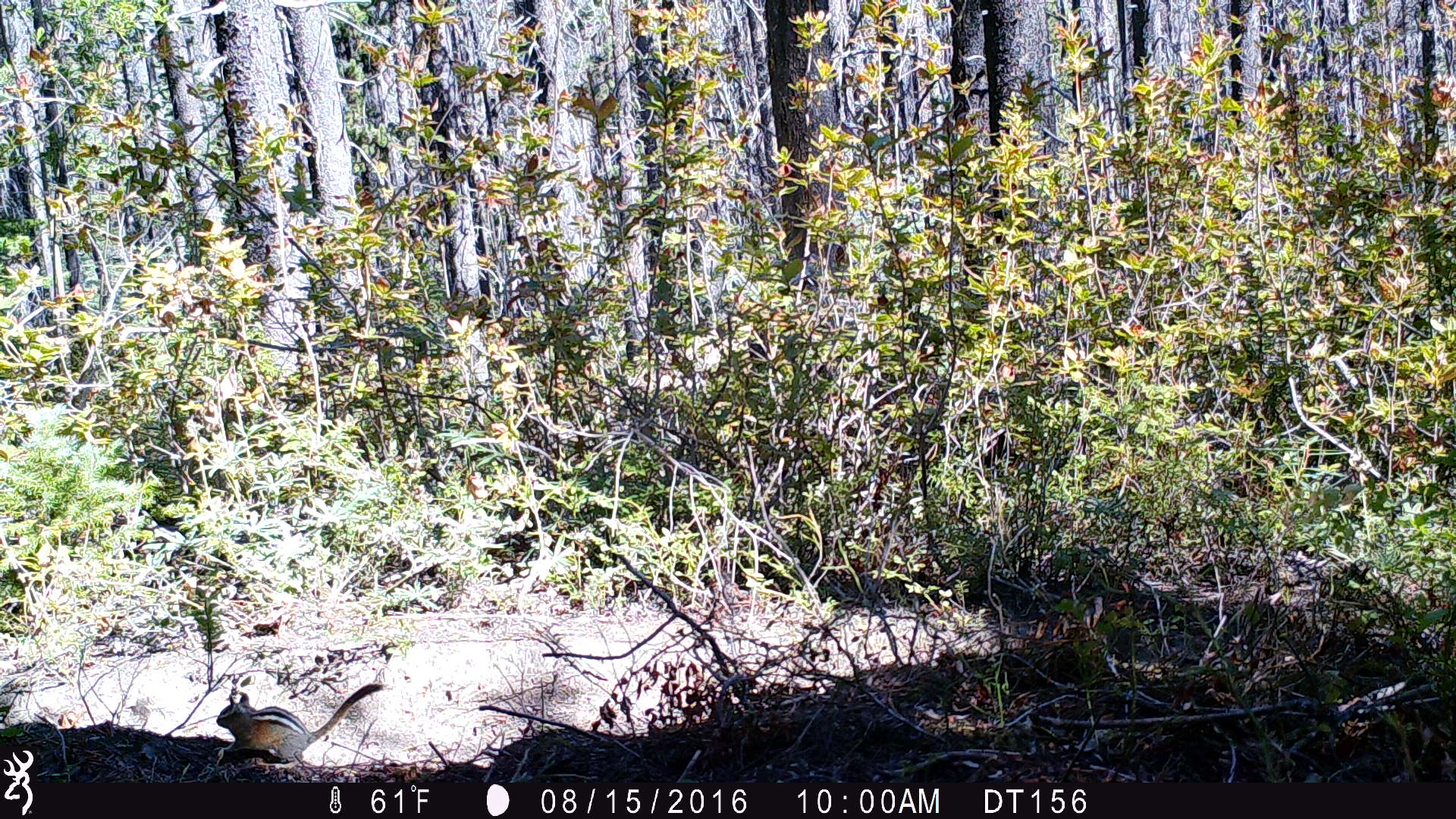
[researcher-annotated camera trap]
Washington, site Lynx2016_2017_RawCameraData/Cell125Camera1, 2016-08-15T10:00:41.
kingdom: Animalia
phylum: Chordata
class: Mammalia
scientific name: Mammalia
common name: small mammal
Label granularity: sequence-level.